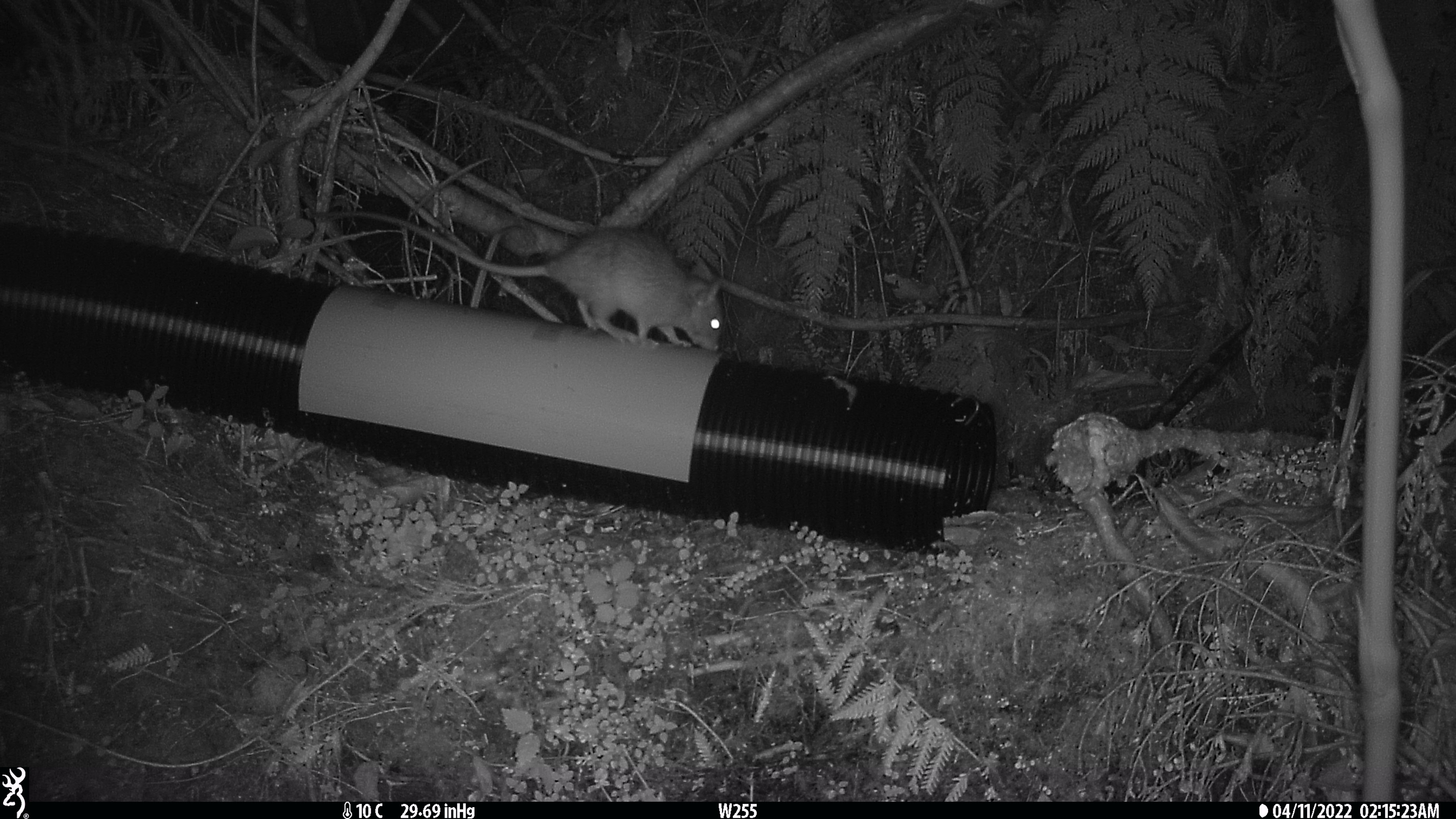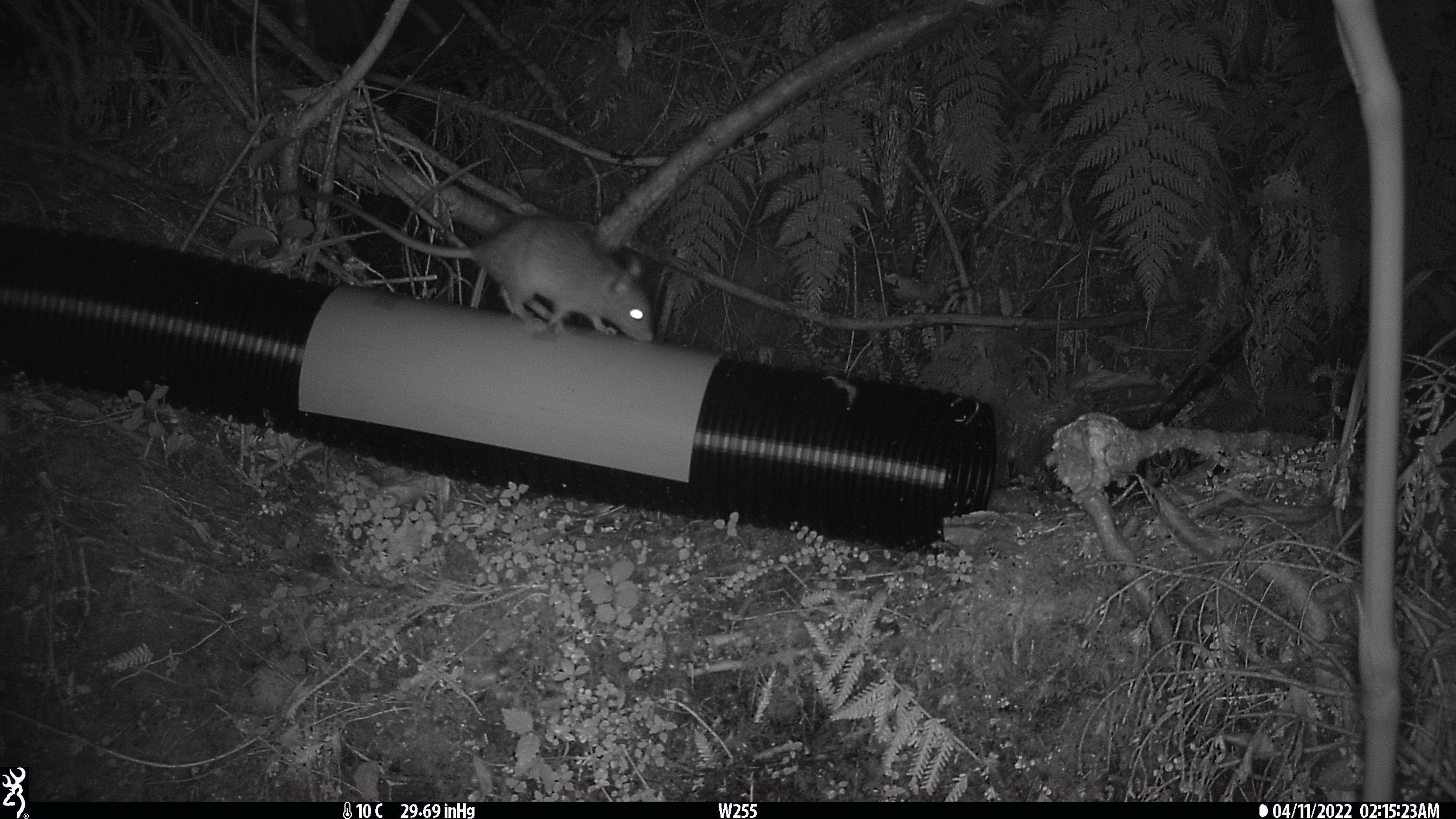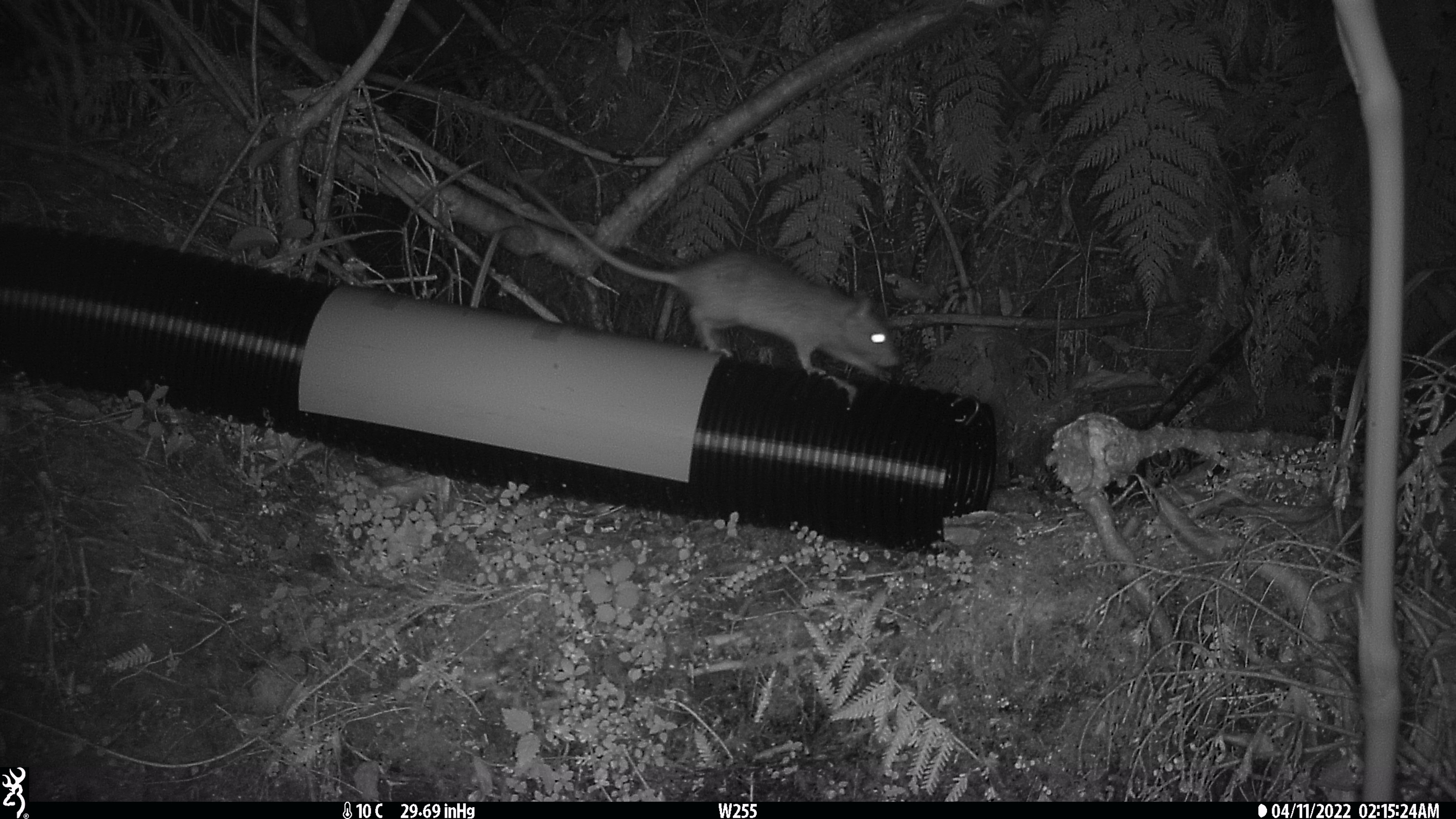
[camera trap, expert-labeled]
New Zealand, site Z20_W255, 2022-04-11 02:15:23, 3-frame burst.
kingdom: Animalia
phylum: Chordata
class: Mammalia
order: Rodentia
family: Muridae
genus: Rattus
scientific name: Rattus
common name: rat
Rat (Rattus).